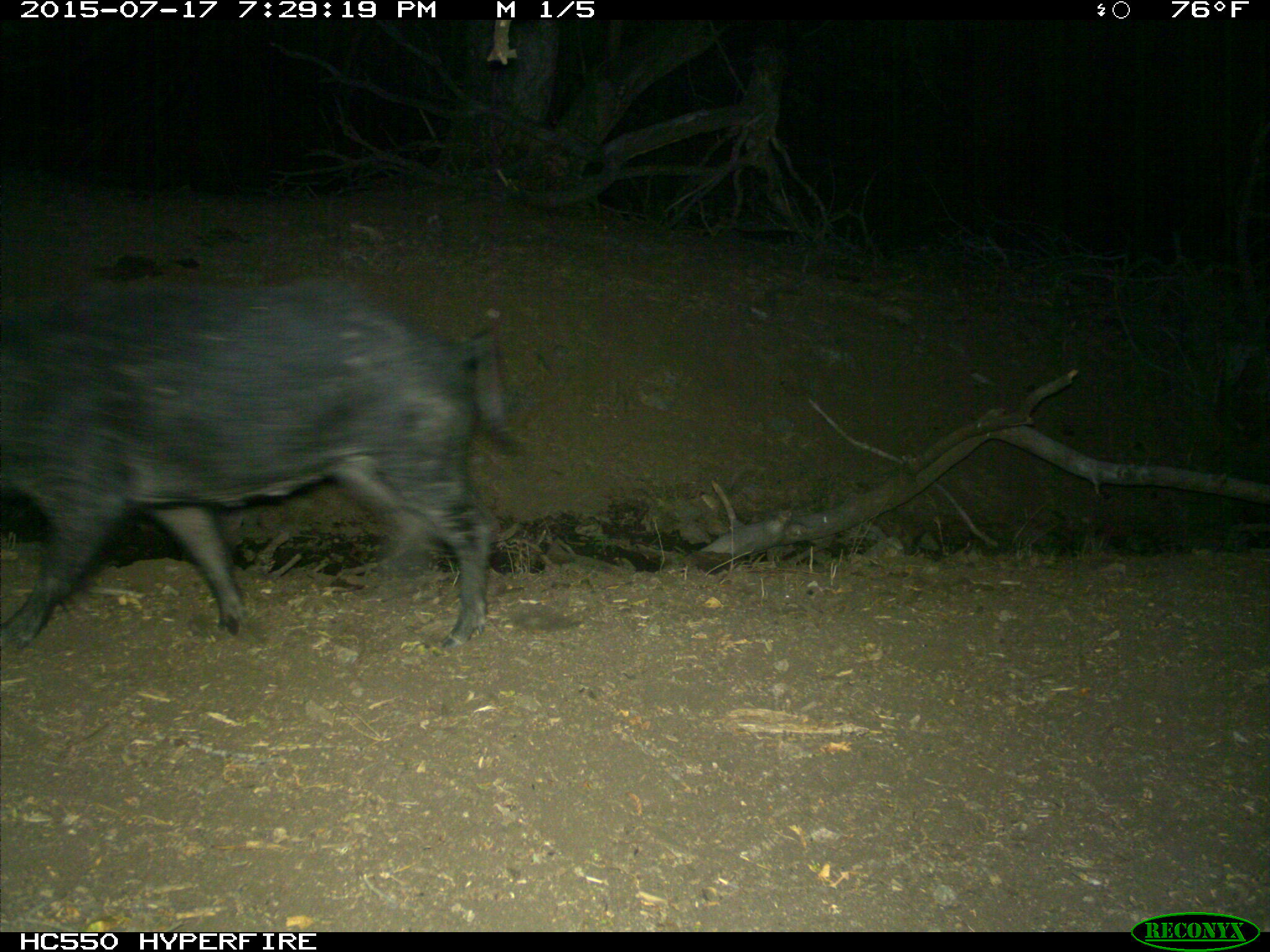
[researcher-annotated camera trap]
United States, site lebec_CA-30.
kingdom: Animalia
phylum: Chordata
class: Mammalia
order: Artiodactyla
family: Suidae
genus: Sus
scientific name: Sus scrofa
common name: wild boar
Sus scrofa (wild boar).